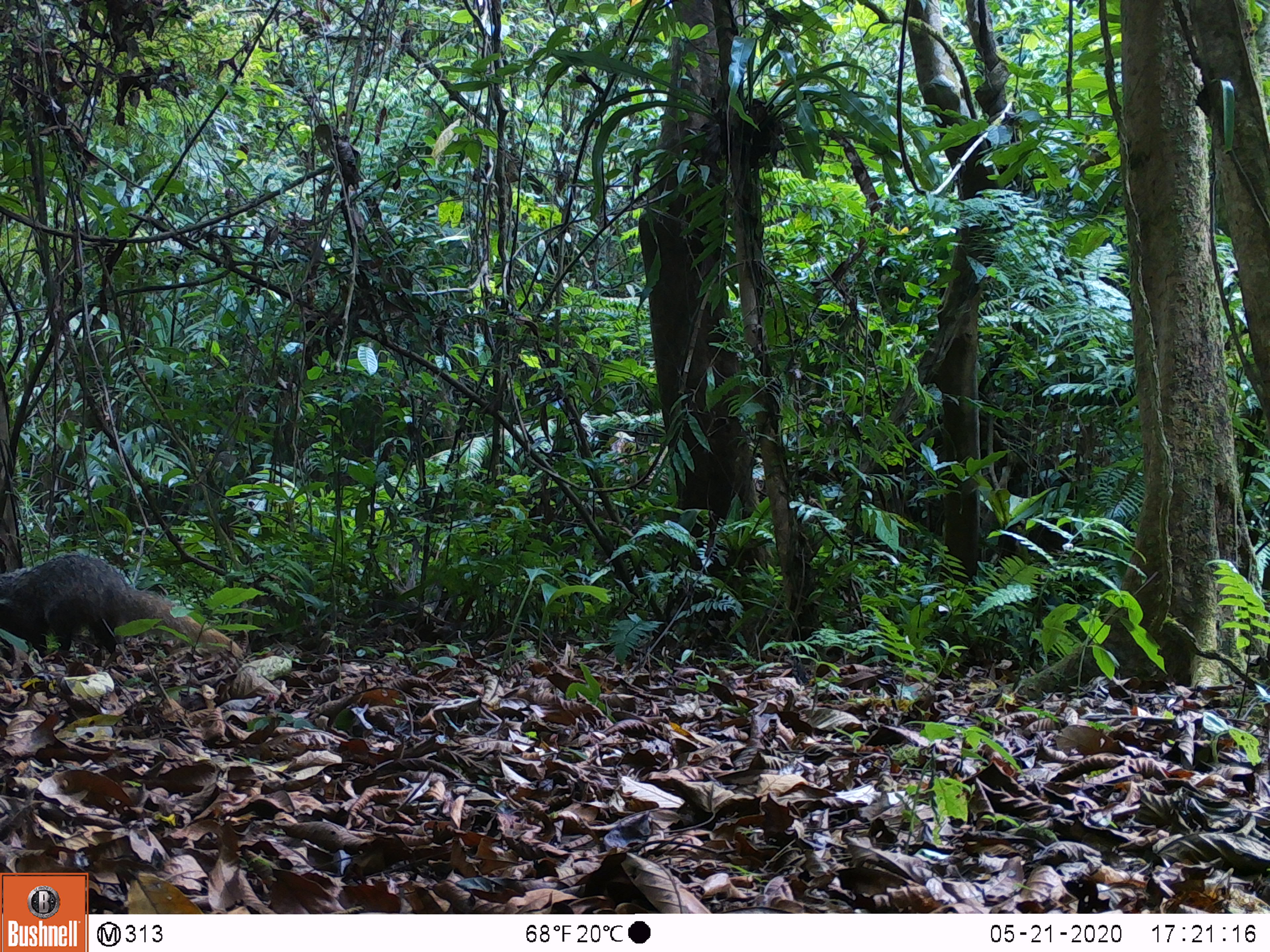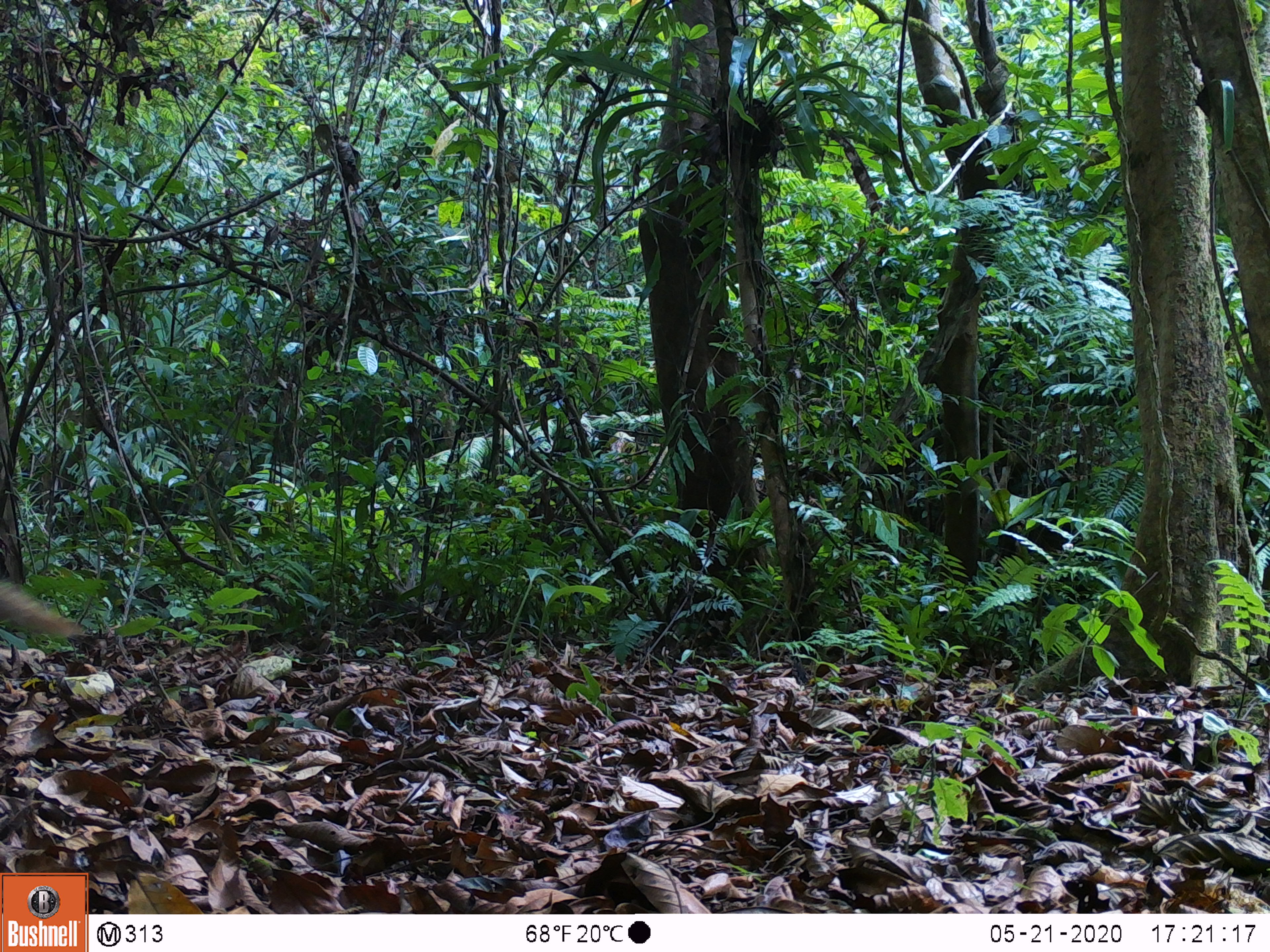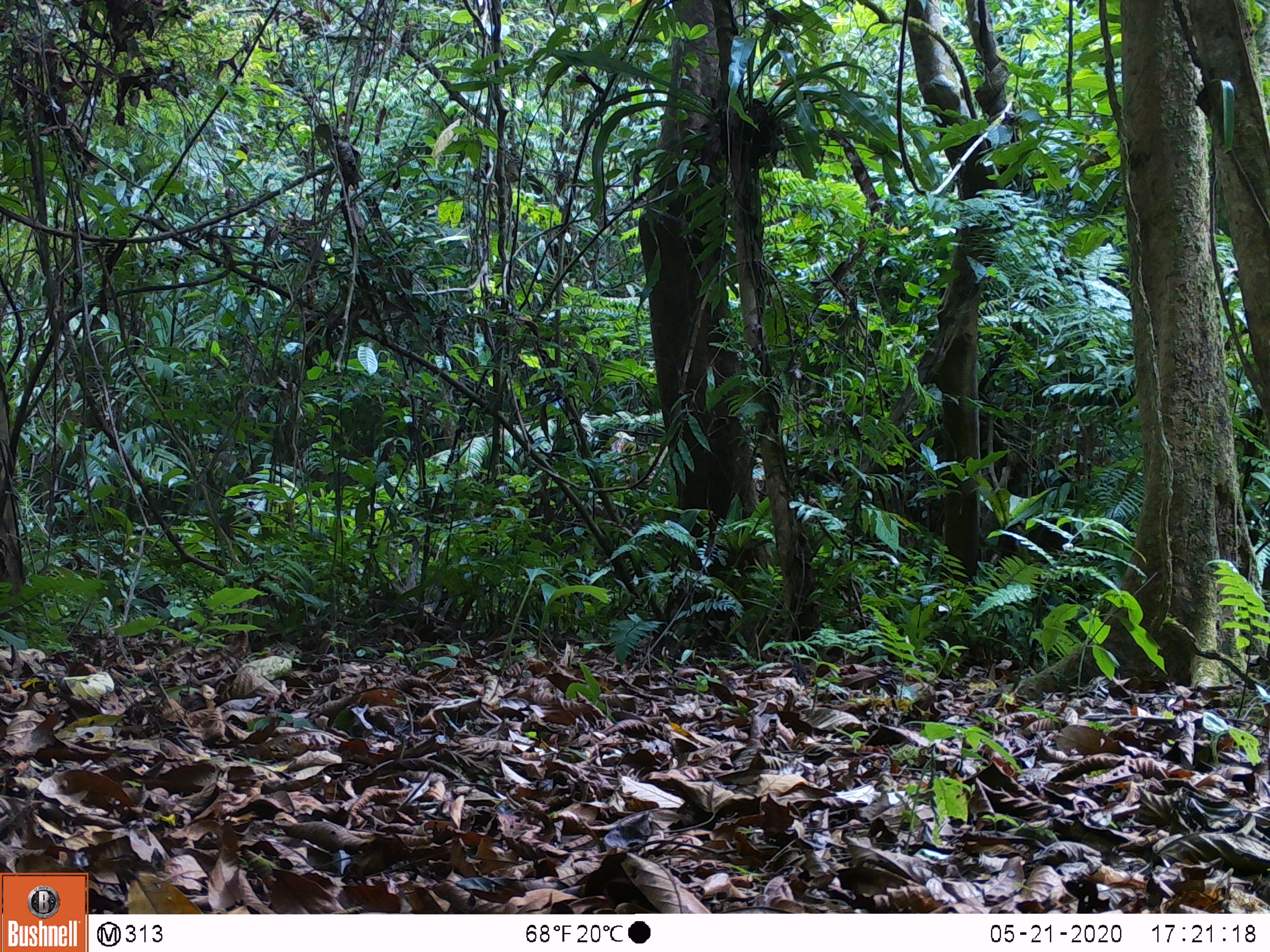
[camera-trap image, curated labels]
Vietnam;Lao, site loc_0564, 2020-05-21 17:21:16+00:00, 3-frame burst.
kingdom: Animalia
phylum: Chordata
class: Mammalia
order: Carnivora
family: Herpestidae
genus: Urva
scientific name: Urva urva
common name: crab-eating mongoose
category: crab eating mongoose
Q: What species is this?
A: Crab eating mongoose (crab-eating mongoose) (Urva urva).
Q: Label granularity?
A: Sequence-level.